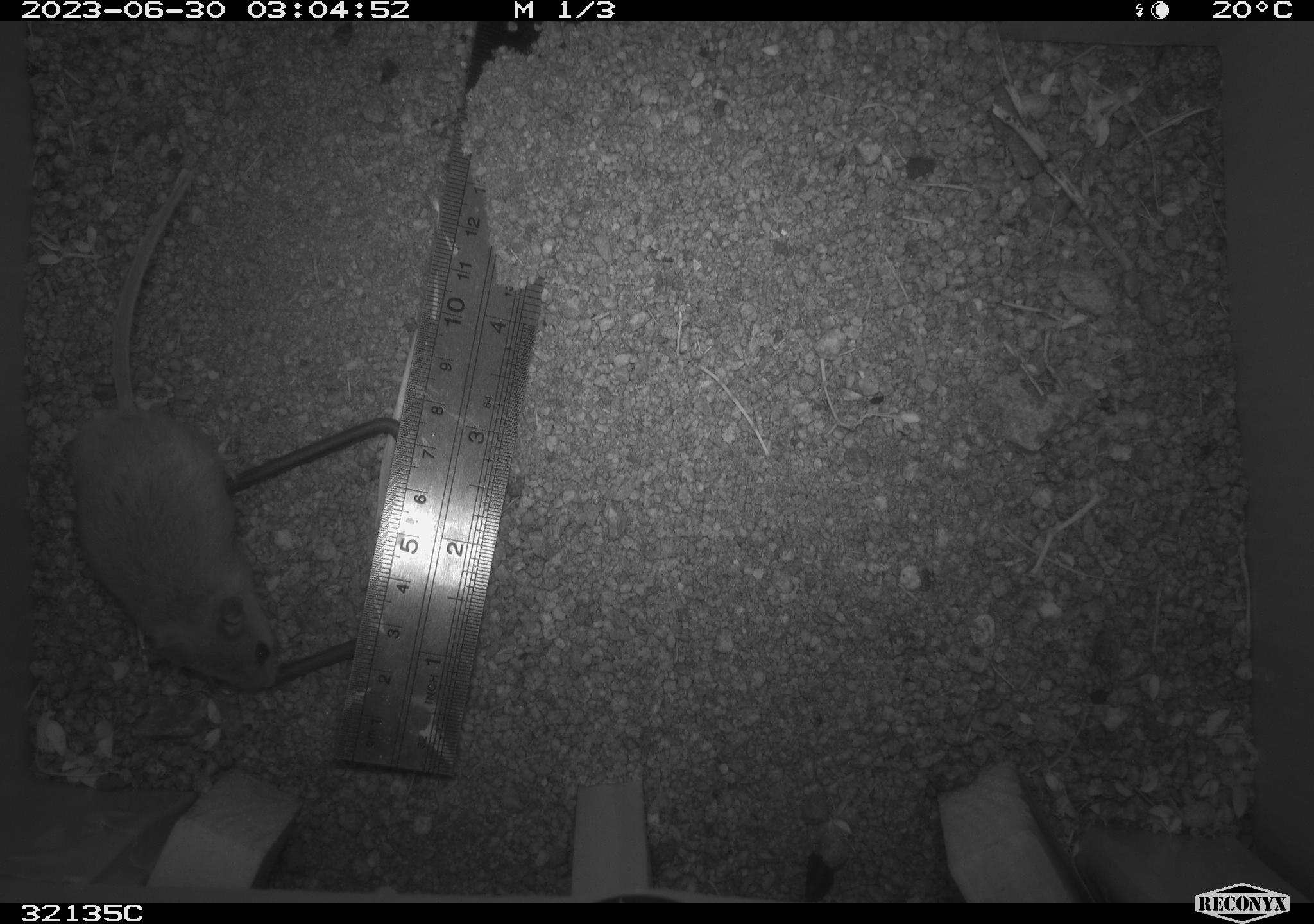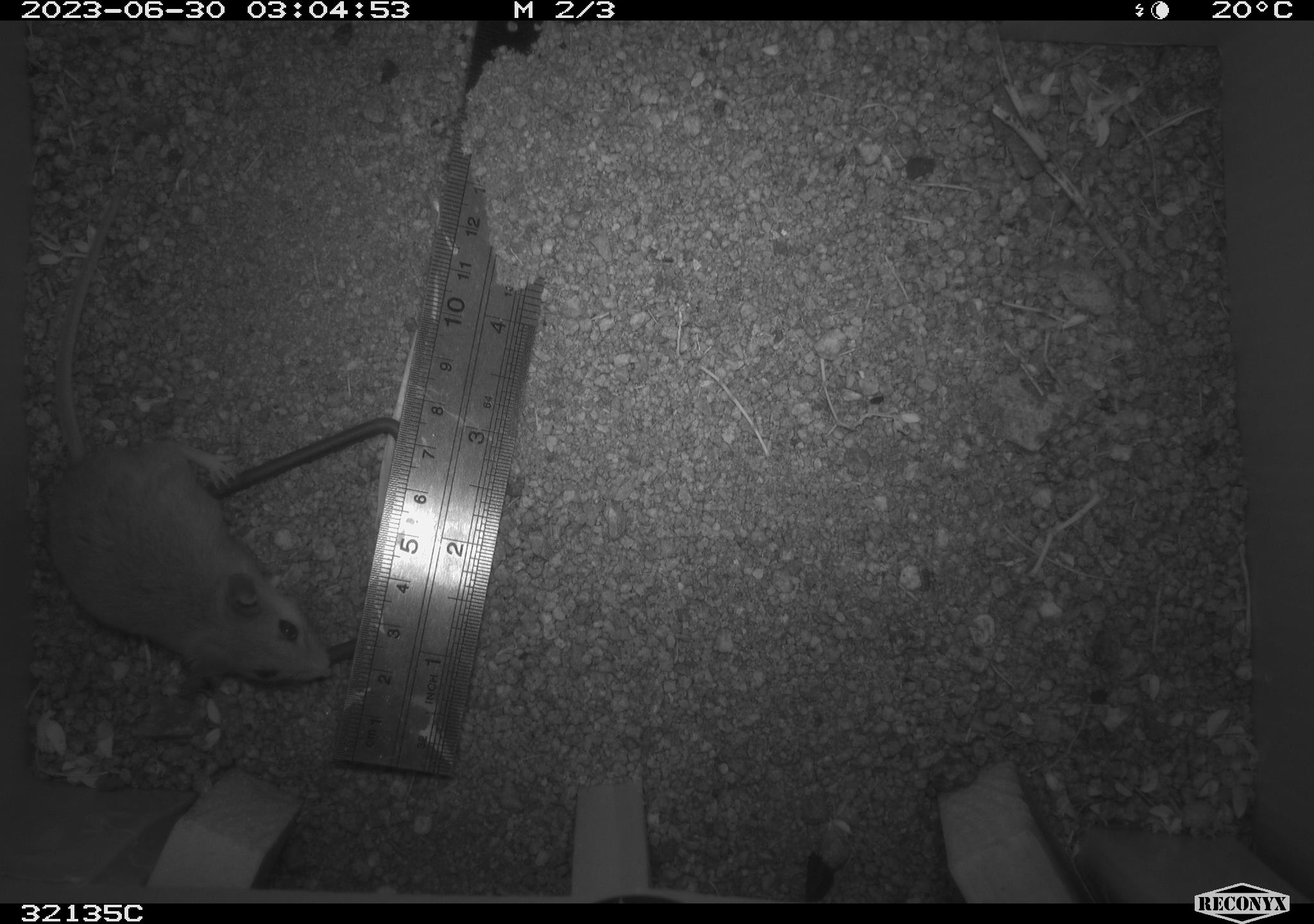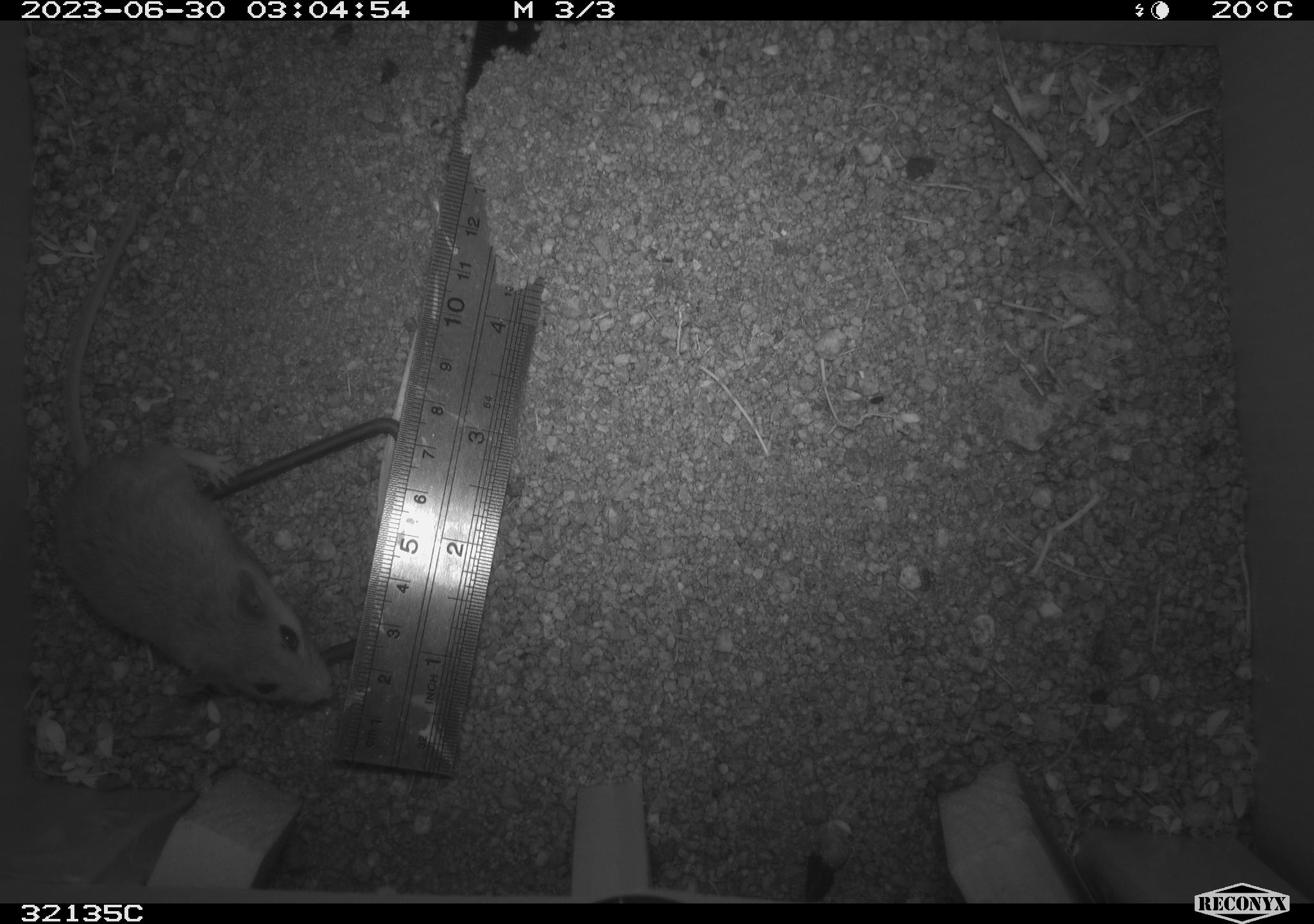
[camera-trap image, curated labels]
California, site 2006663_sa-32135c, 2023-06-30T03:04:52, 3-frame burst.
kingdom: Animalia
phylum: Chordata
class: Mammalia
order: Rodentia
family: Cricetidae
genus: Peromyscus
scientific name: Peromyscus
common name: deer mice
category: peromyscus species